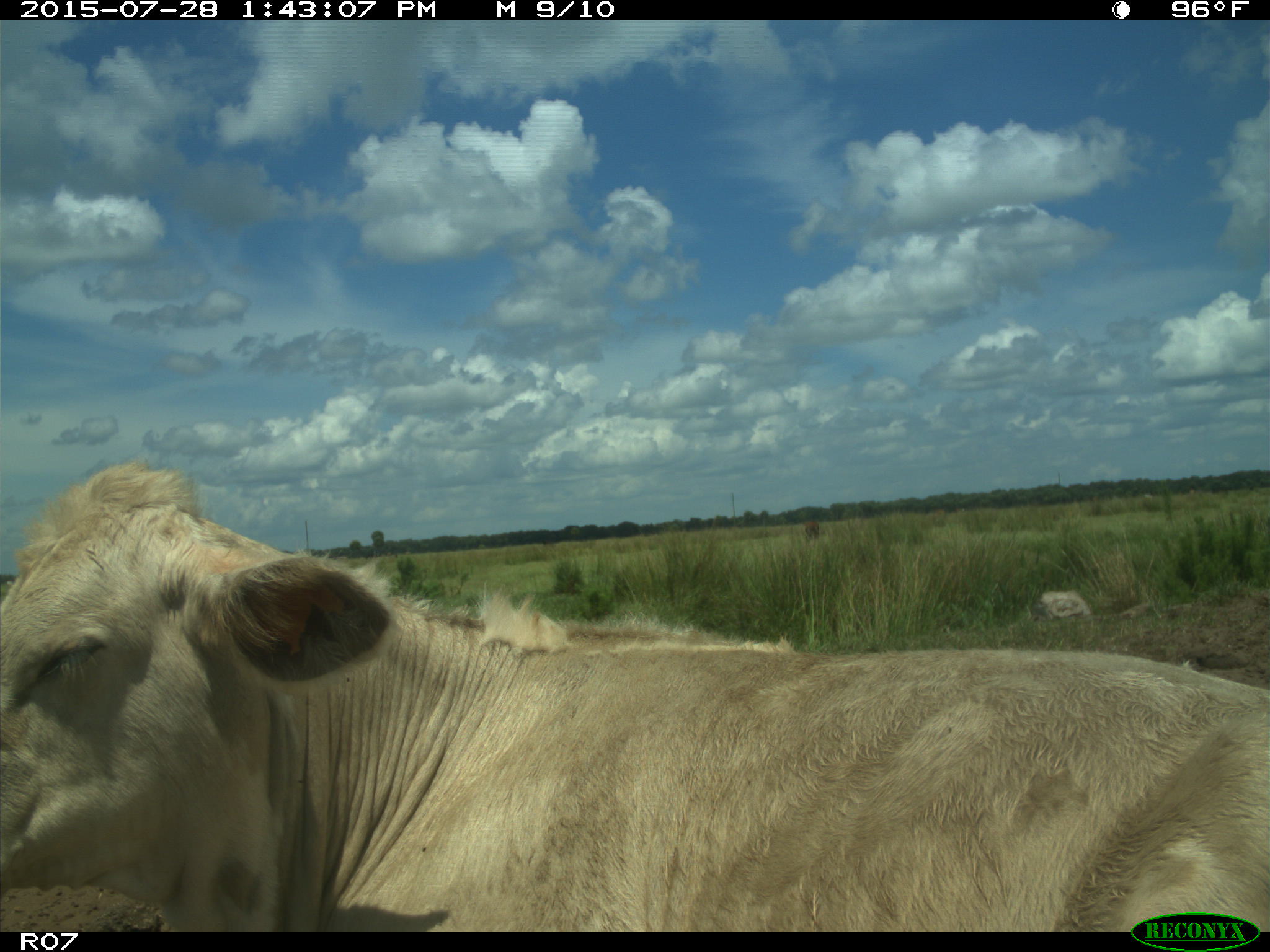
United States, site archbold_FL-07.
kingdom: Animalia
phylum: Chordata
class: Mammalia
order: Artiodactyla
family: Bovidae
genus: Bos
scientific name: Bos taurus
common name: domestic cow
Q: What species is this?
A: Bos taurus (domestic cow).